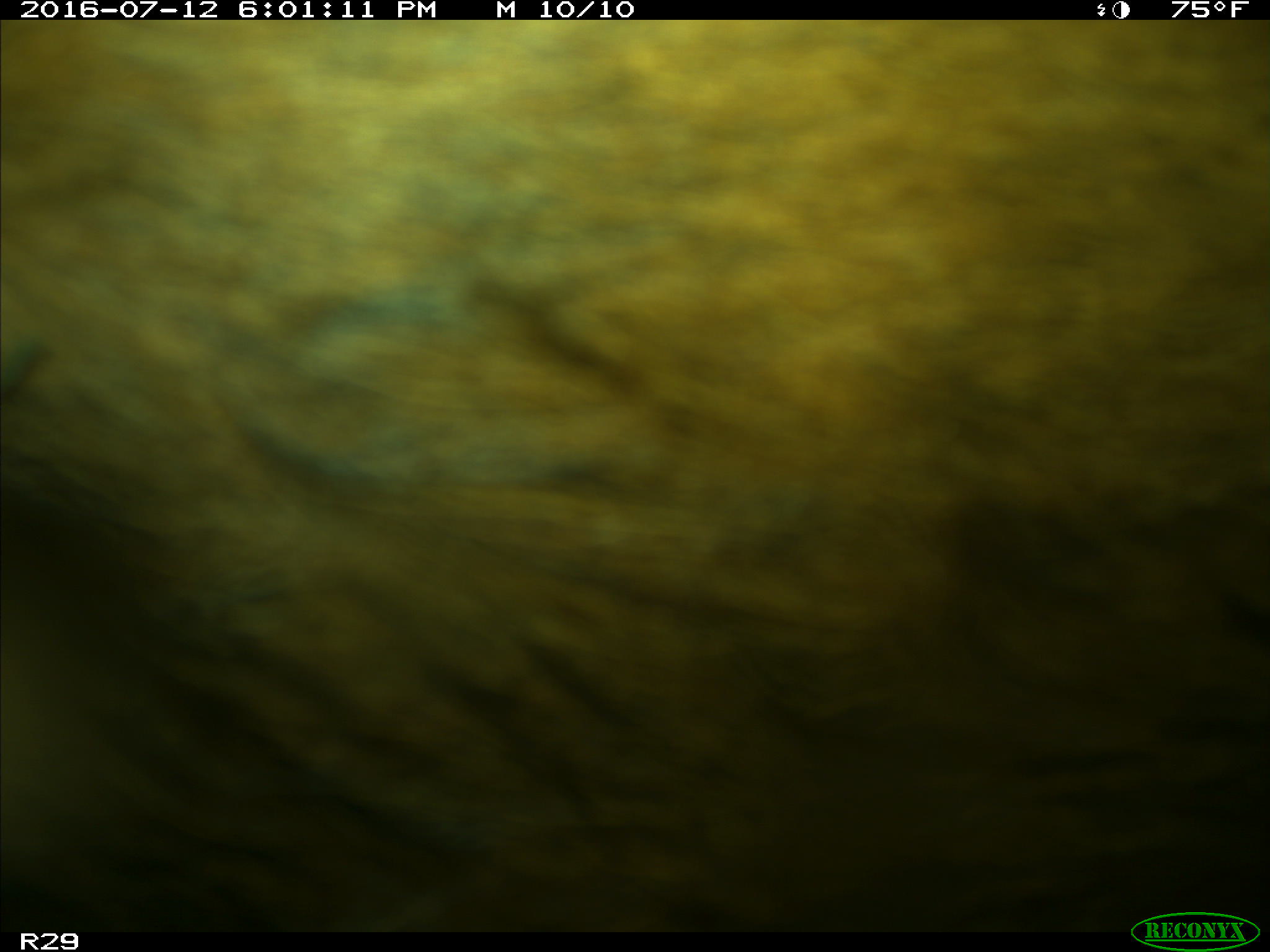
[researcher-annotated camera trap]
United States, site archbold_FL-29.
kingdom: Animalia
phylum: Chordata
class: Mammalia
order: Artiodactyla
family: Bovidae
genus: Bos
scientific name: Bos taurus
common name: domestic cow